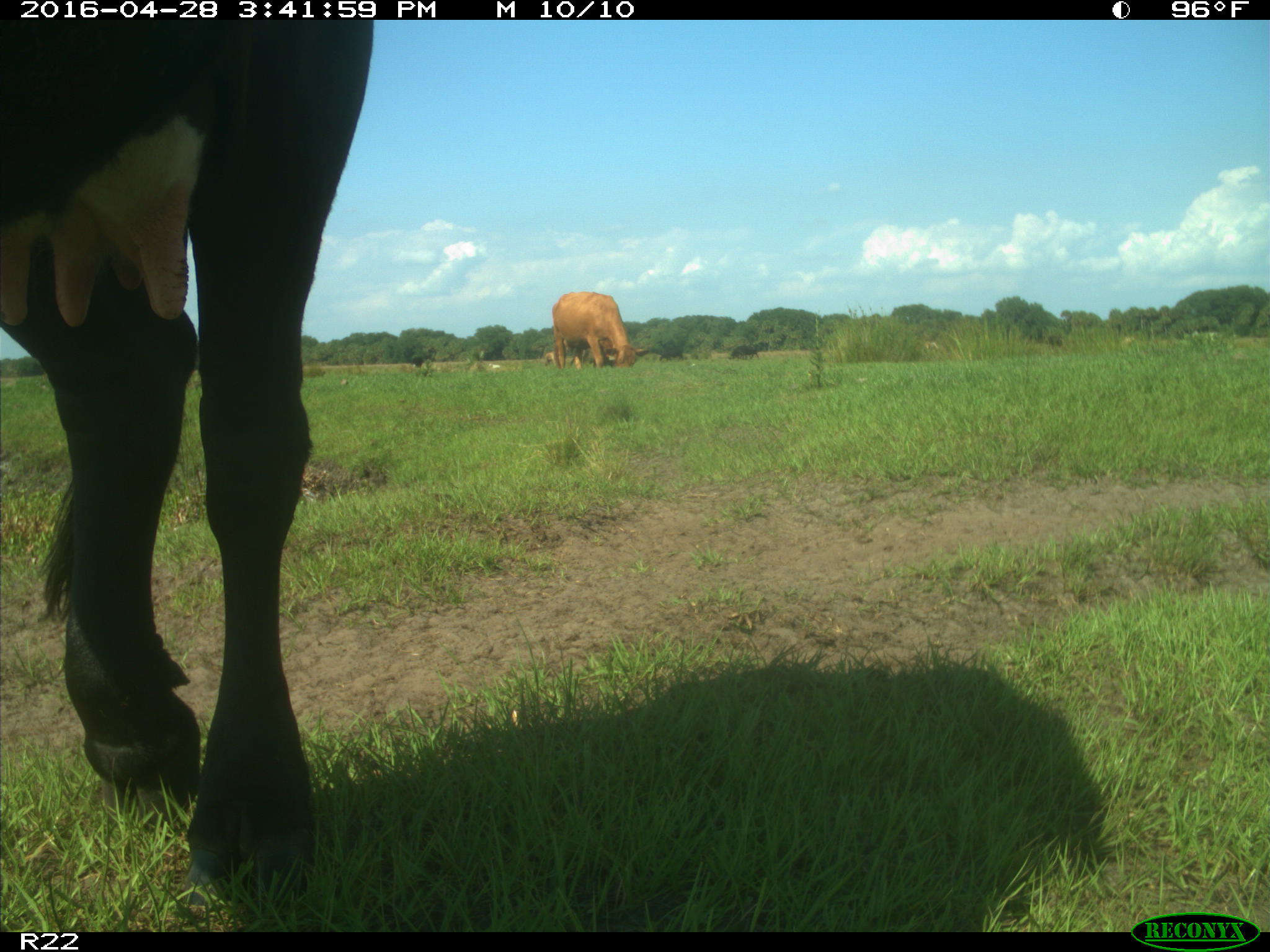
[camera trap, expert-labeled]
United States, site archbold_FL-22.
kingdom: Animalia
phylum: Chordata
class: Mammalia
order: Artiodactyla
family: Bovidae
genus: Bos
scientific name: Bos taurus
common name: domestic cow